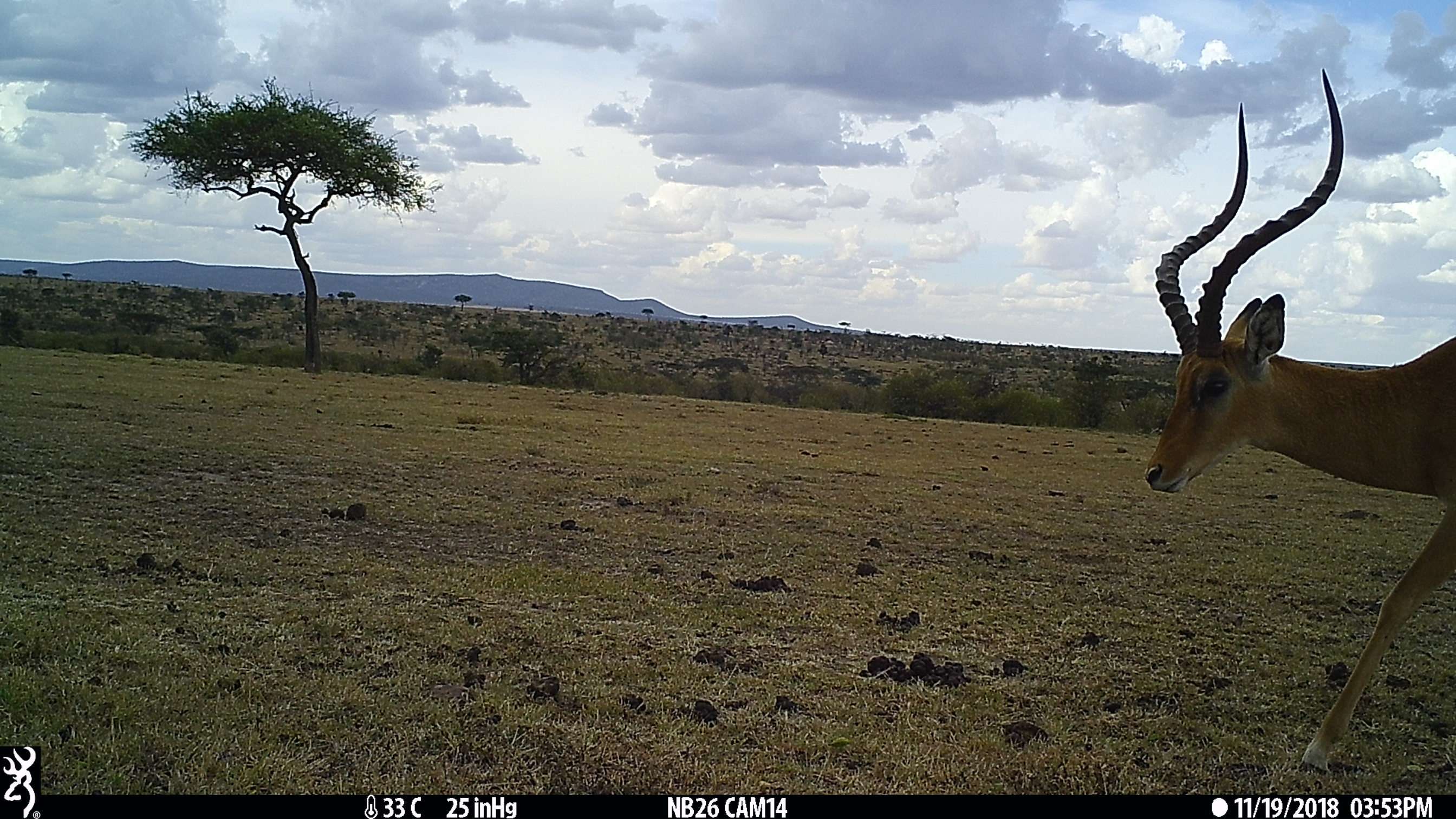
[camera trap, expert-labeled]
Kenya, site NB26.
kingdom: Animalia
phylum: Chordata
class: Mammalia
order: Artiodactyla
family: Bovidae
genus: Aepyceros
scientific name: Aepyceros melampus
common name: impala